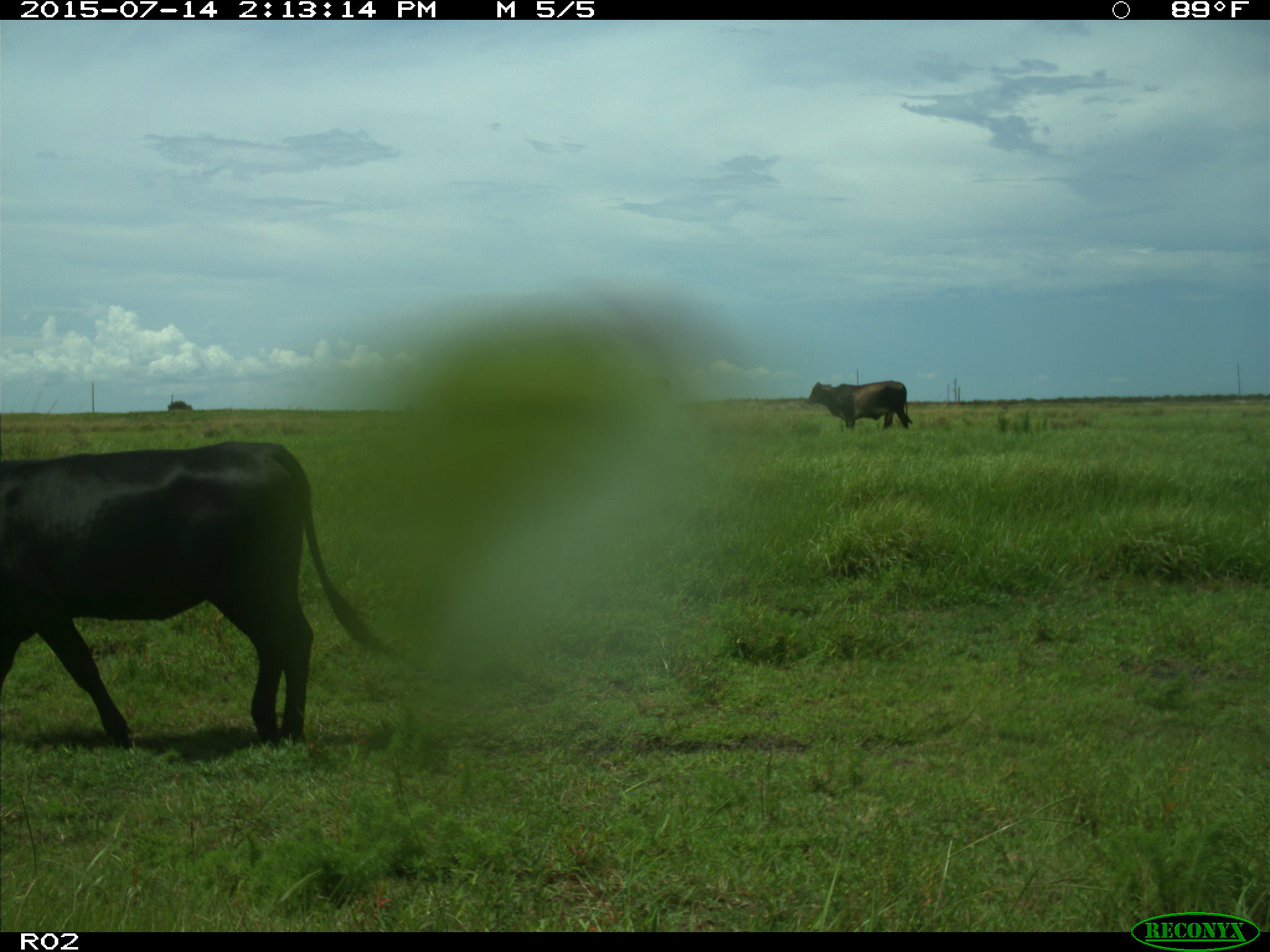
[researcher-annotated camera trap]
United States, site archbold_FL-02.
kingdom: Animalia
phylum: Chordata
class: Mammalia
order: Artiodactyla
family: Bovidae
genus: Bos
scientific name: Bos taurus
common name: domestic cow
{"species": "Bos taurus (domestic cow)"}